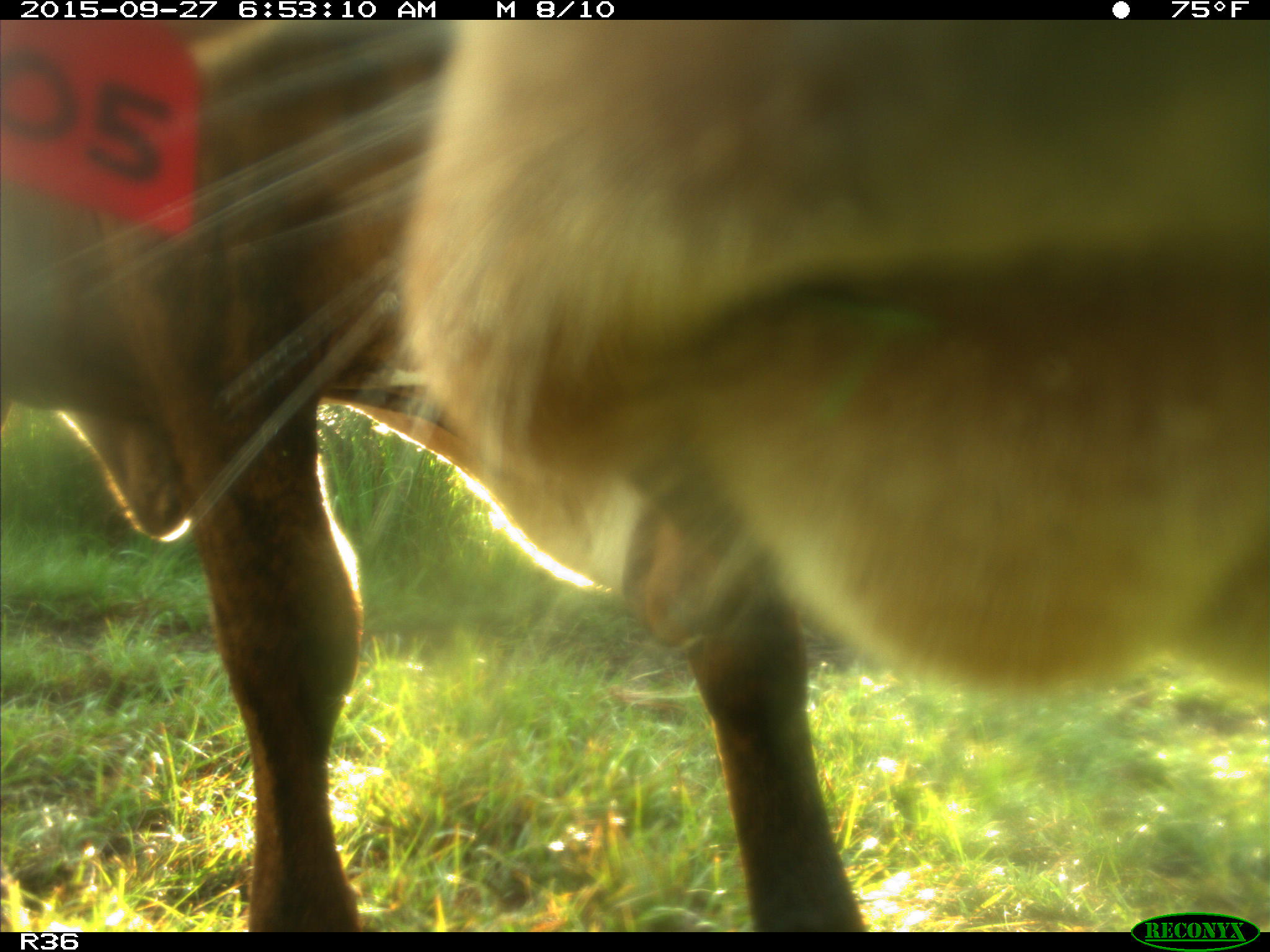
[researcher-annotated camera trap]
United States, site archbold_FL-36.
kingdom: Animalia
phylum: Chordata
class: Mammalia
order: Artiodactyla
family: Bovidae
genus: Bos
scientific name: Bos taurus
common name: domestic cow